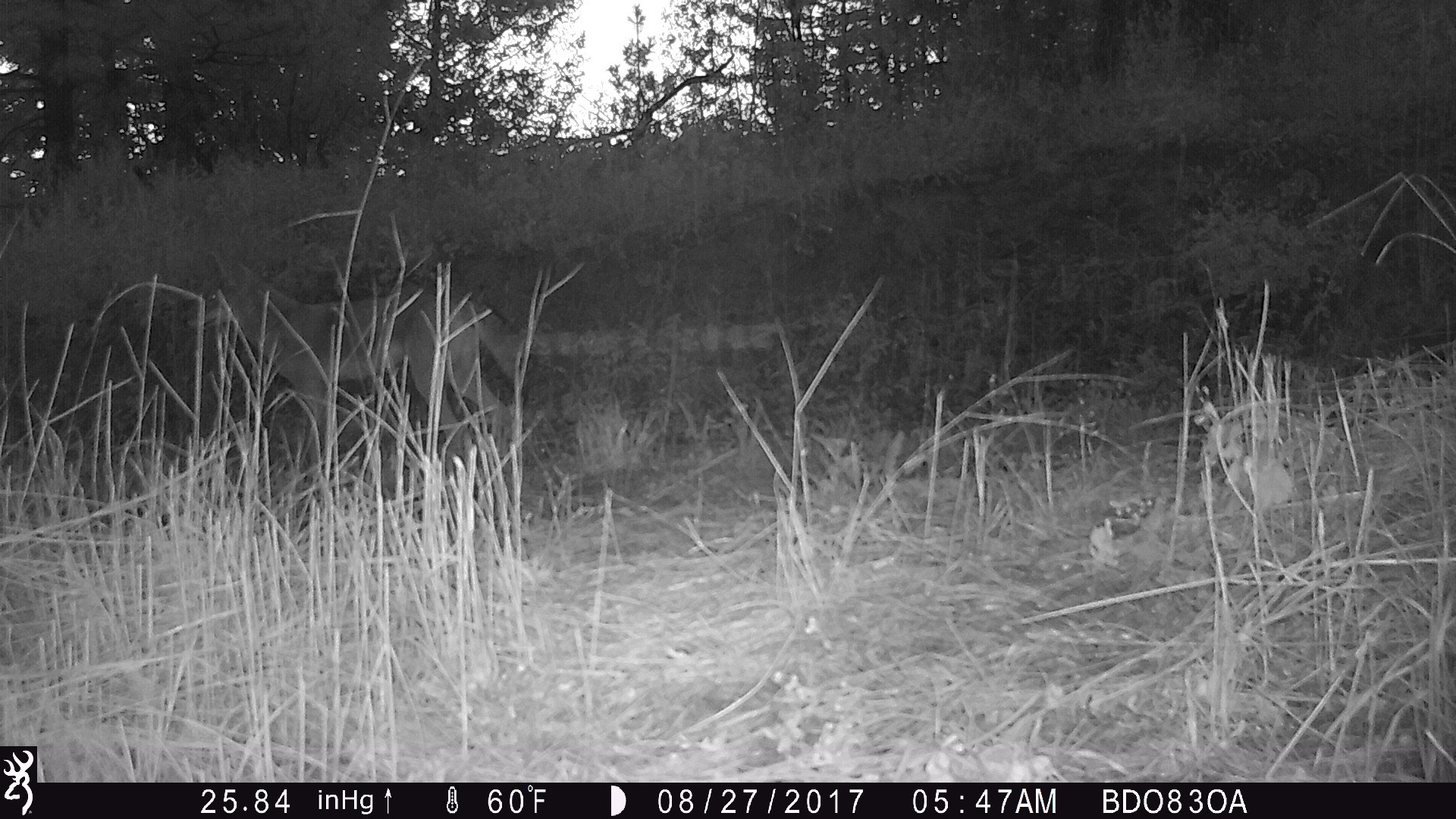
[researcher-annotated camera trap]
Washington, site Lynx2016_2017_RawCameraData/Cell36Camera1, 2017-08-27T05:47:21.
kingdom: Animalia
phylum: Chordata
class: Mammalia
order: Carnivora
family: Canidae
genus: Canis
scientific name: Canis latrans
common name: coyote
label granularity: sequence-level